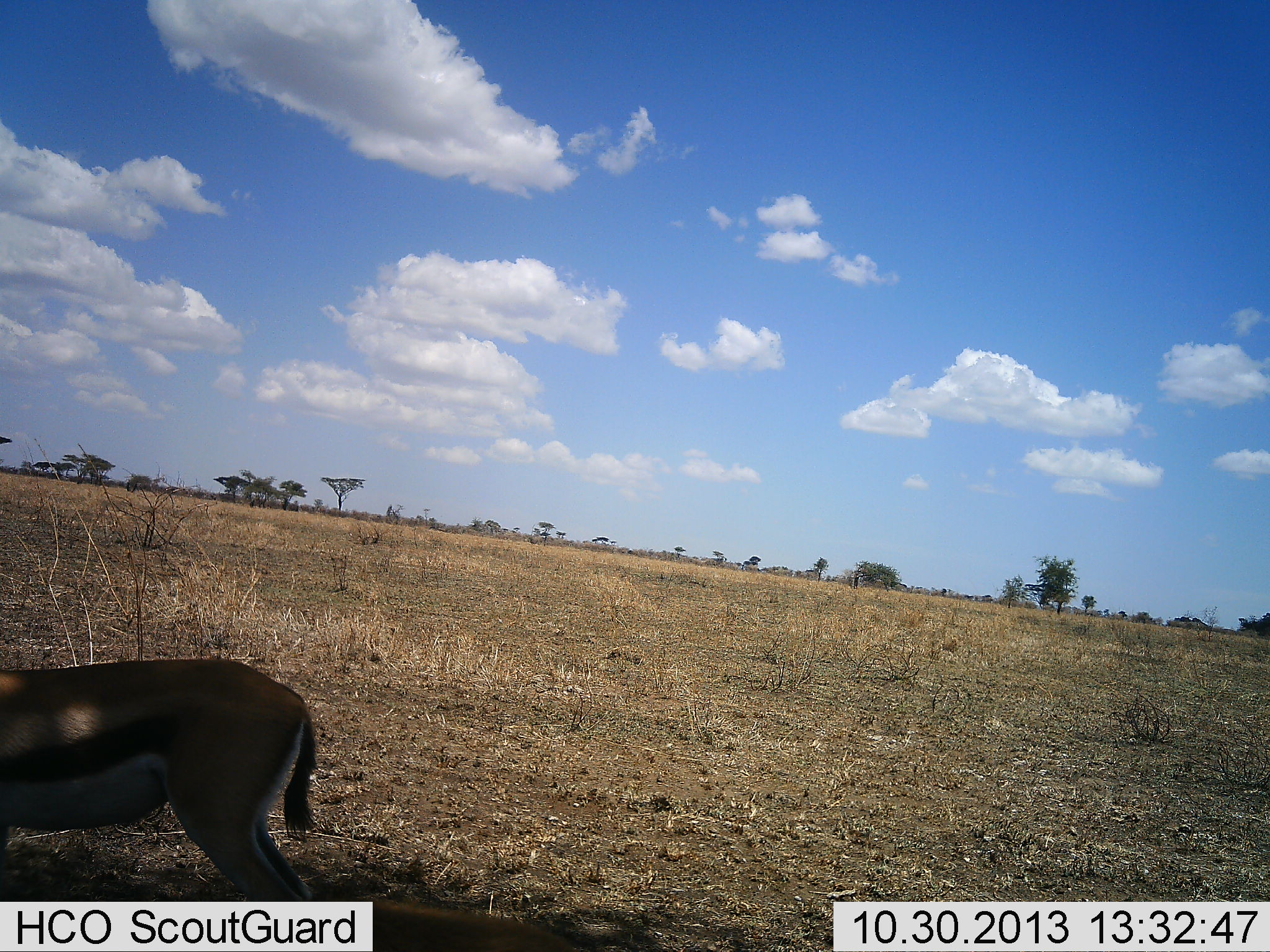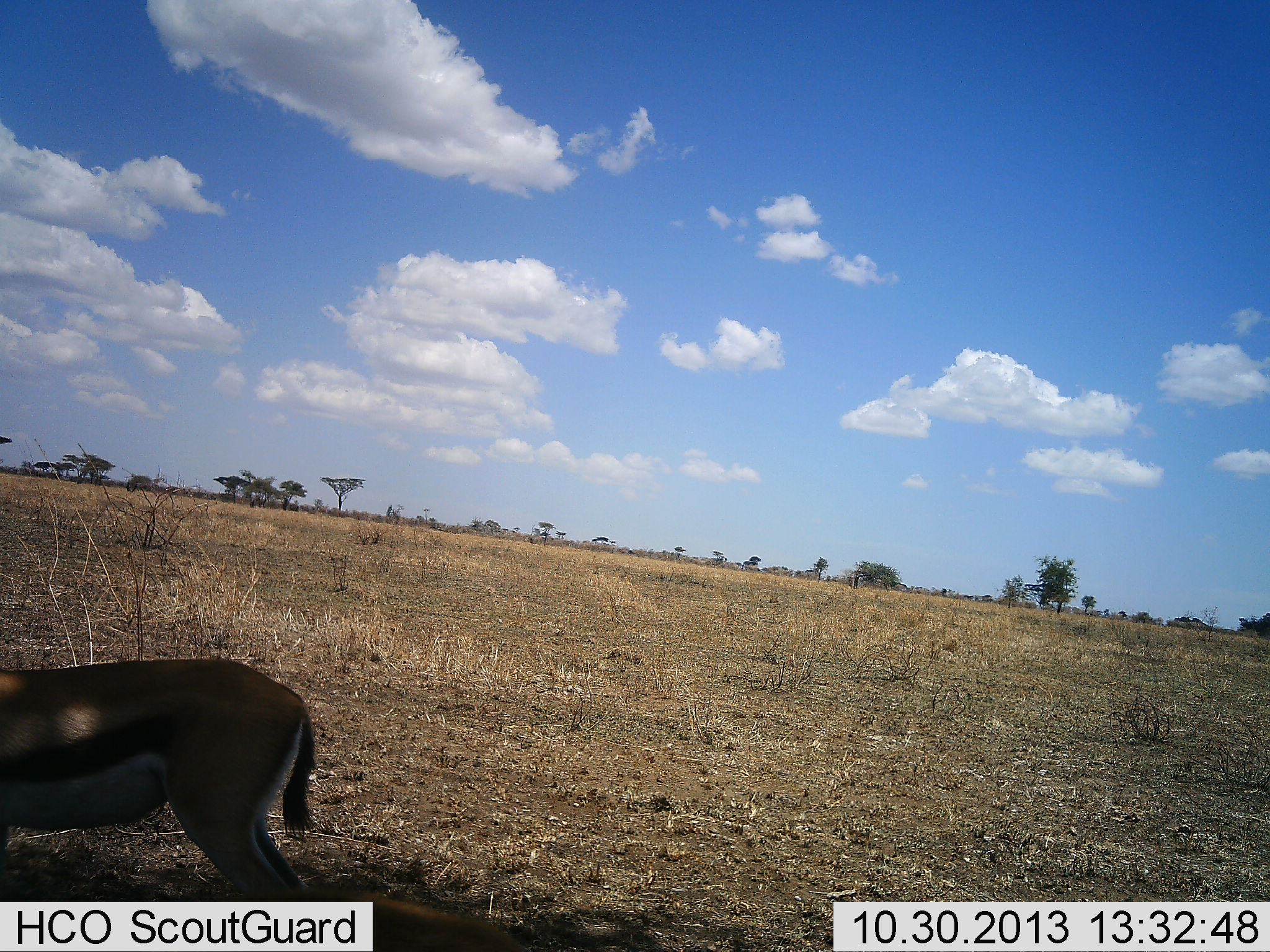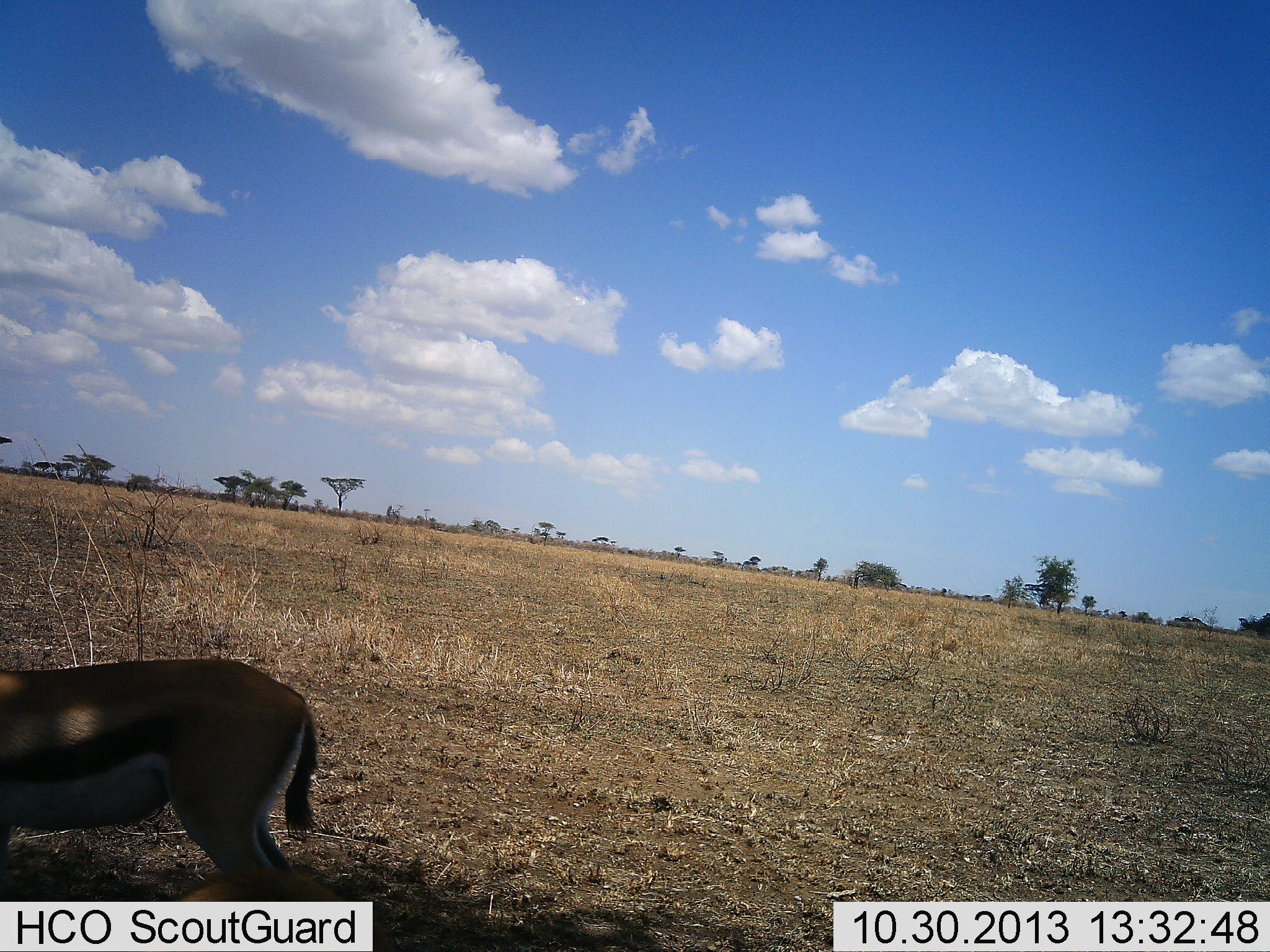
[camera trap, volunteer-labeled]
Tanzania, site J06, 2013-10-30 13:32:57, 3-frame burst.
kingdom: Animalia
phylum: Chordata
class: Mammalia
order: Artiodactyla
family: Bovidae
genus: Eudorcas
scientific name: Eudorcas thomsonii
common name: thomson's gazelle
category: gazellethomsons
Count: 1.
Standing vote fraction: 100%.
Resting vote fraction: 0%.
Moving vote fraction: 0%.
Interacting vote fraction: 0%.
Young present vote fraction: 0%.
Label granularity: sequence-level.